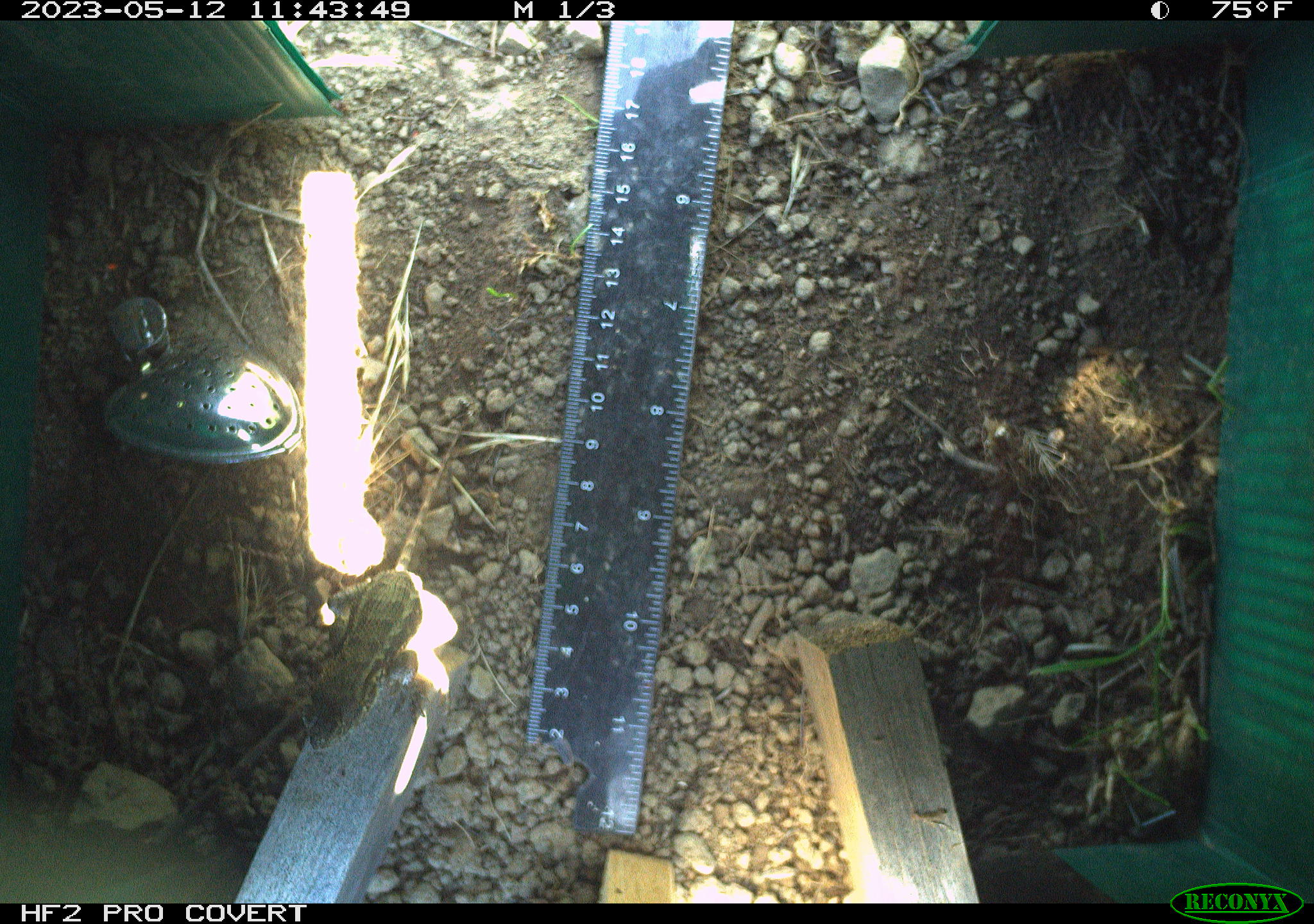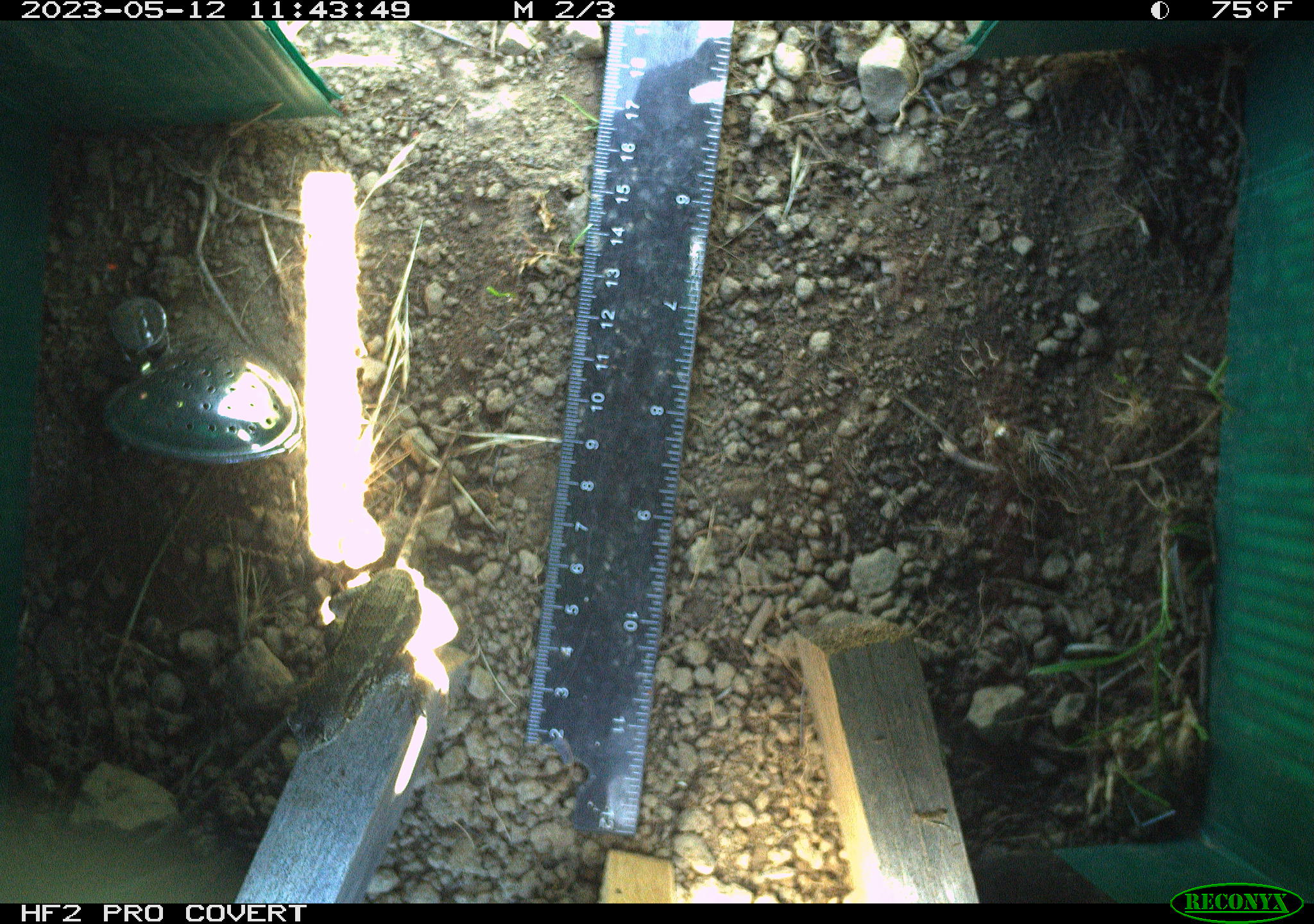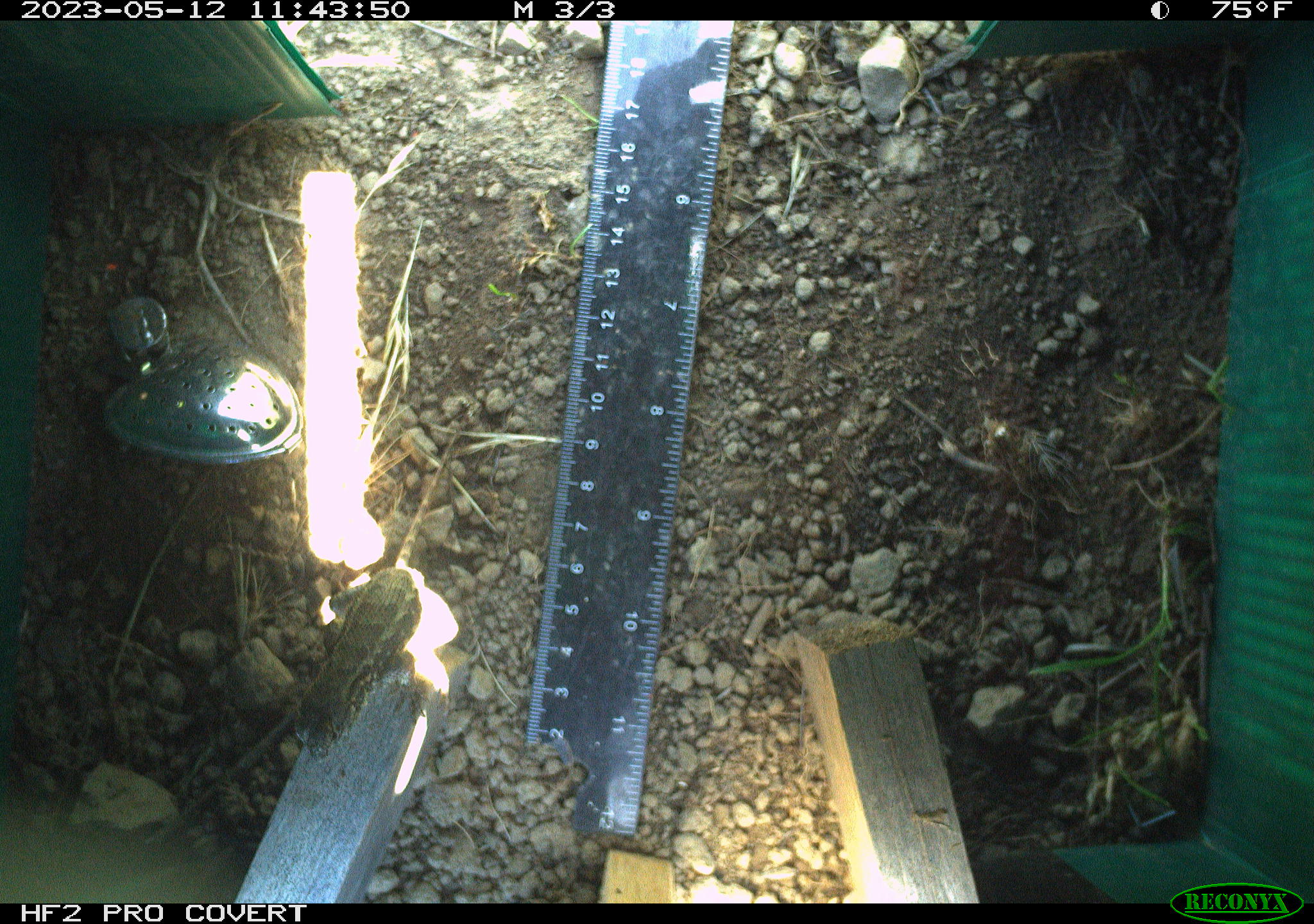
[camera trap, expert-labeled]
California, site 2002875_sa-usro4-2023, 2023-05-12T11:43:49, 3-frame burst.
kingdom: Animalia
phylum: Chordata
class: Reptilia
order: Squamata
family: Phrynosomatidae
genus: Sceloporus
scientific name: Sceloporus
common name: spiny lizards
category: sceloporus species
Sceloporus species (spiny lizards) (Sceloporus).